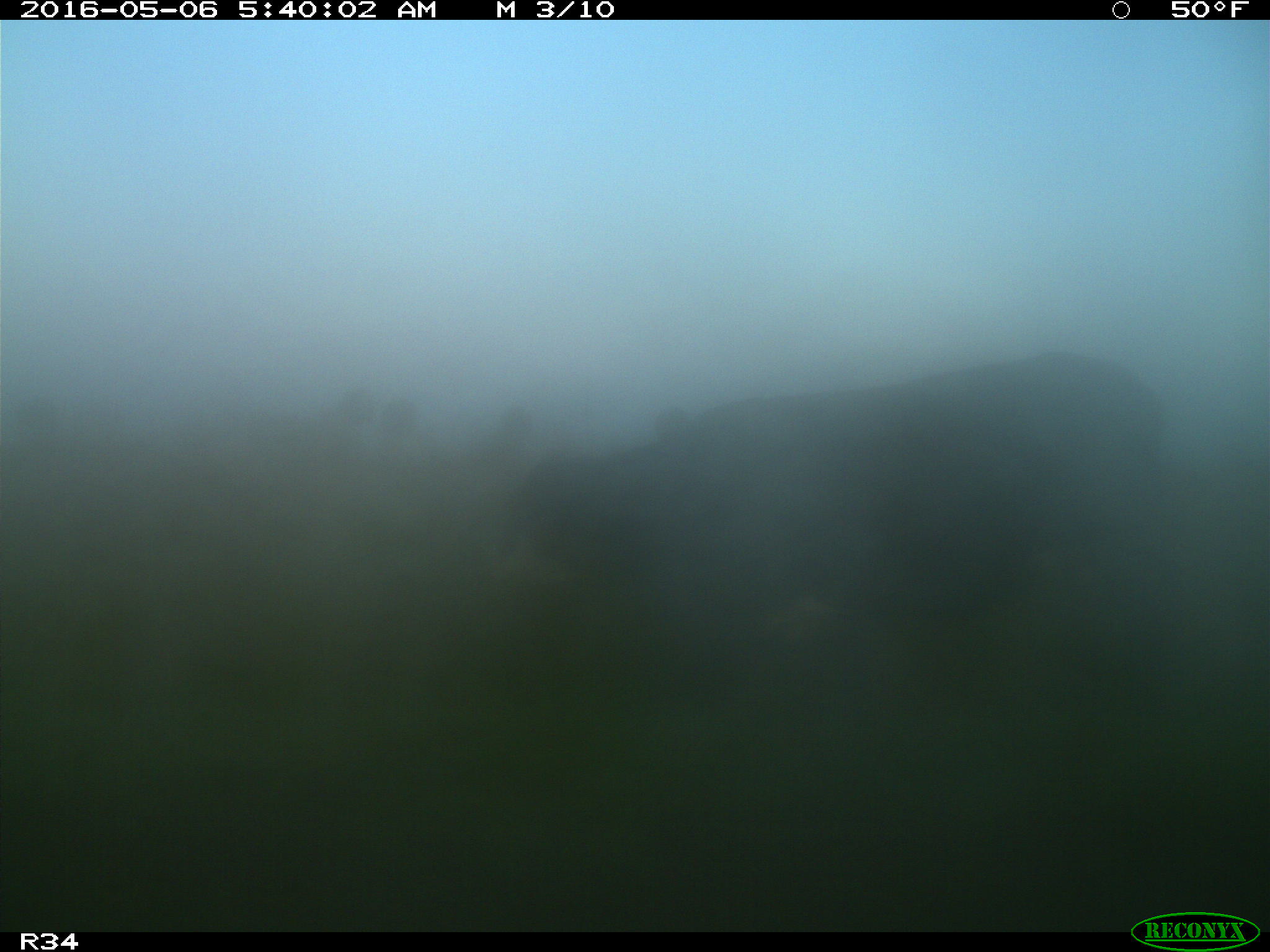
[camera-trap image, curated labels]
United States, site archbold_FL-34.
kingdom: Animalia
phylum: Chordata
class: Mammalia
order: Artiodactyla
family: Bovidae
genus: Bos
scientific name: Bos taurus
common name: domestic cow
Bos taurus (domestic cow).